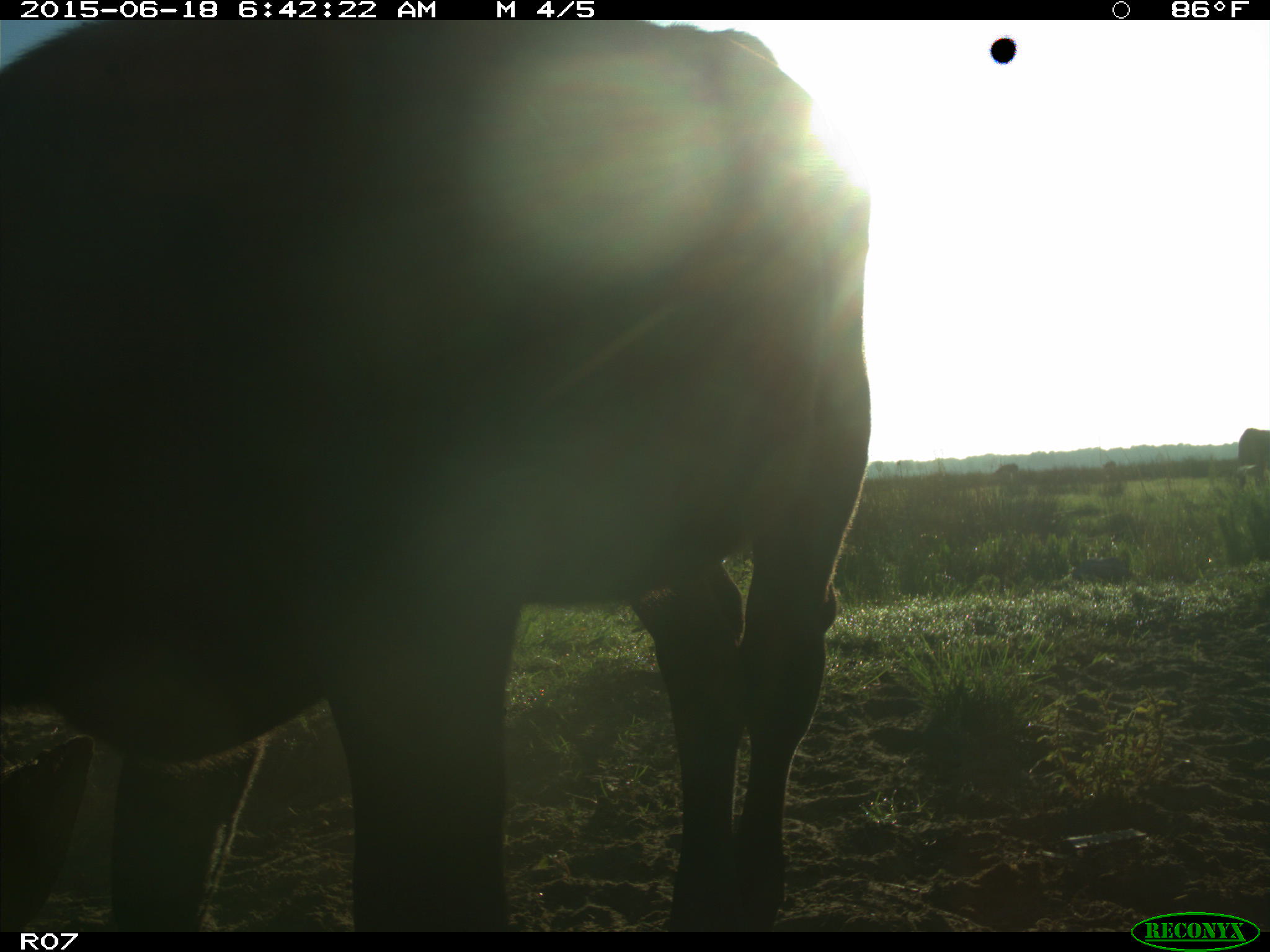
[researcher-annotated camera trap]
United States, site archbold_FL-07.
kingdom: Animalia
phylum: Chordata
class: Mammalia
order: Artiodactyla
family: Bovidae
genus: Bos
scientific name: Bos taurus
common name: domestic cow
Bos taurus (domestic cow).